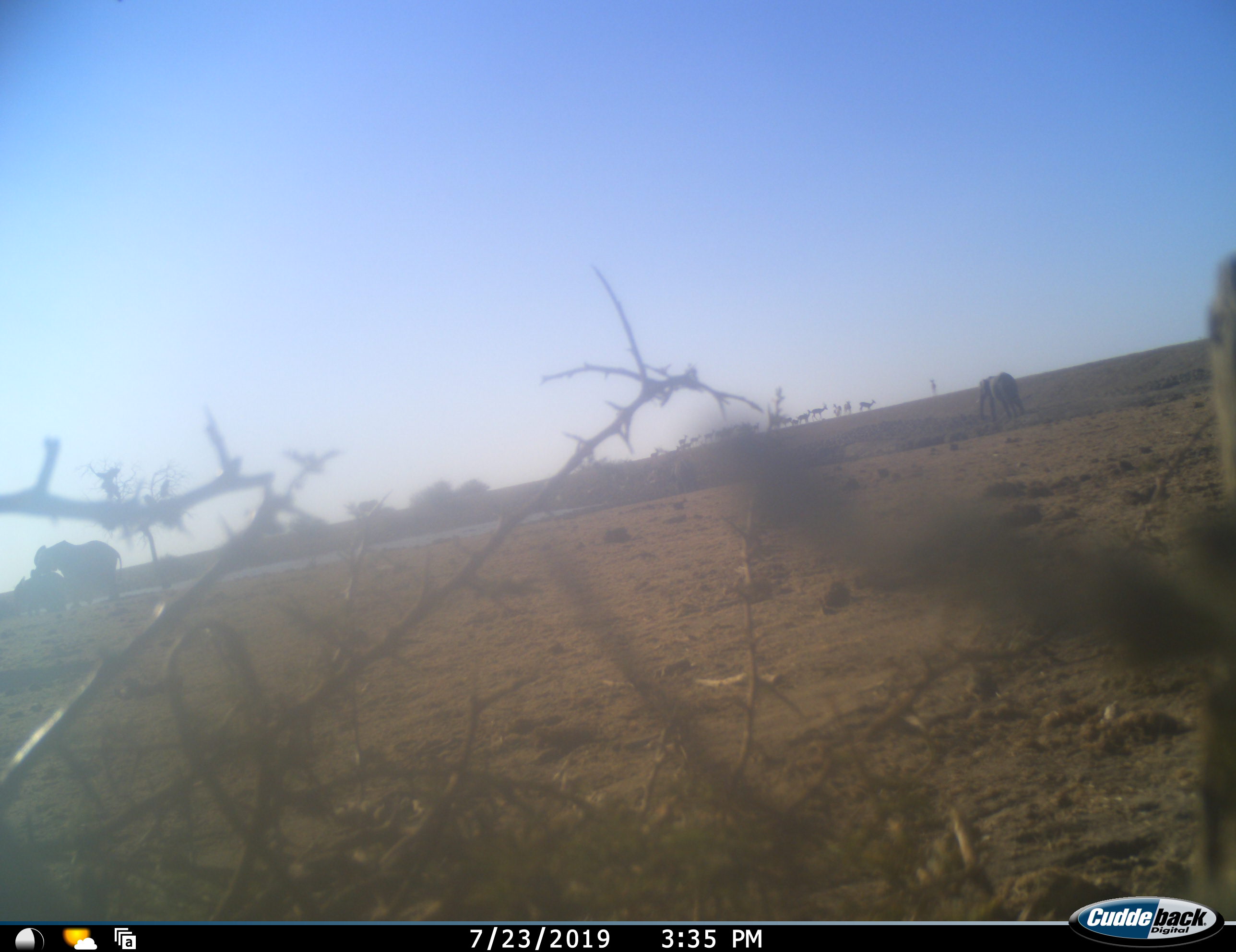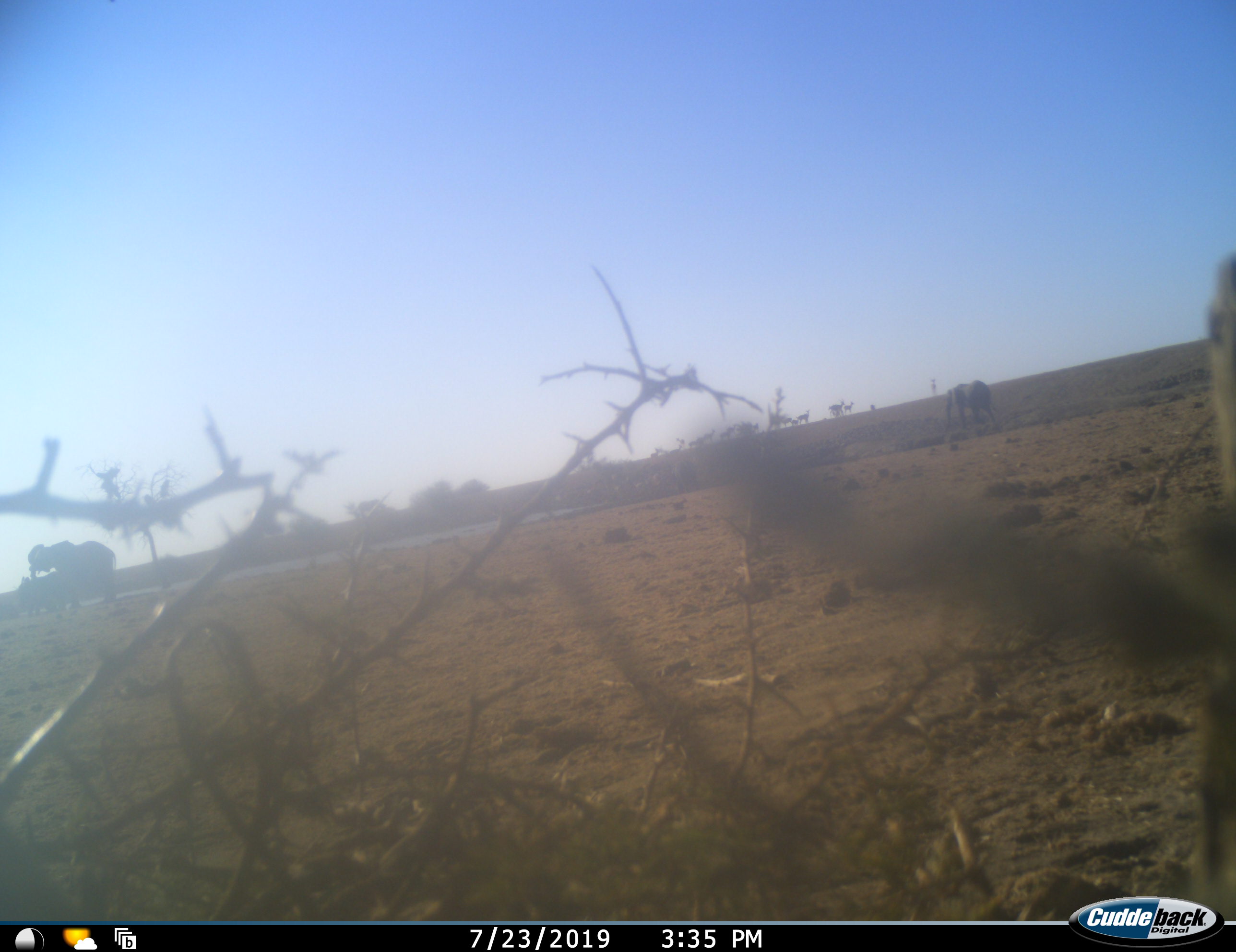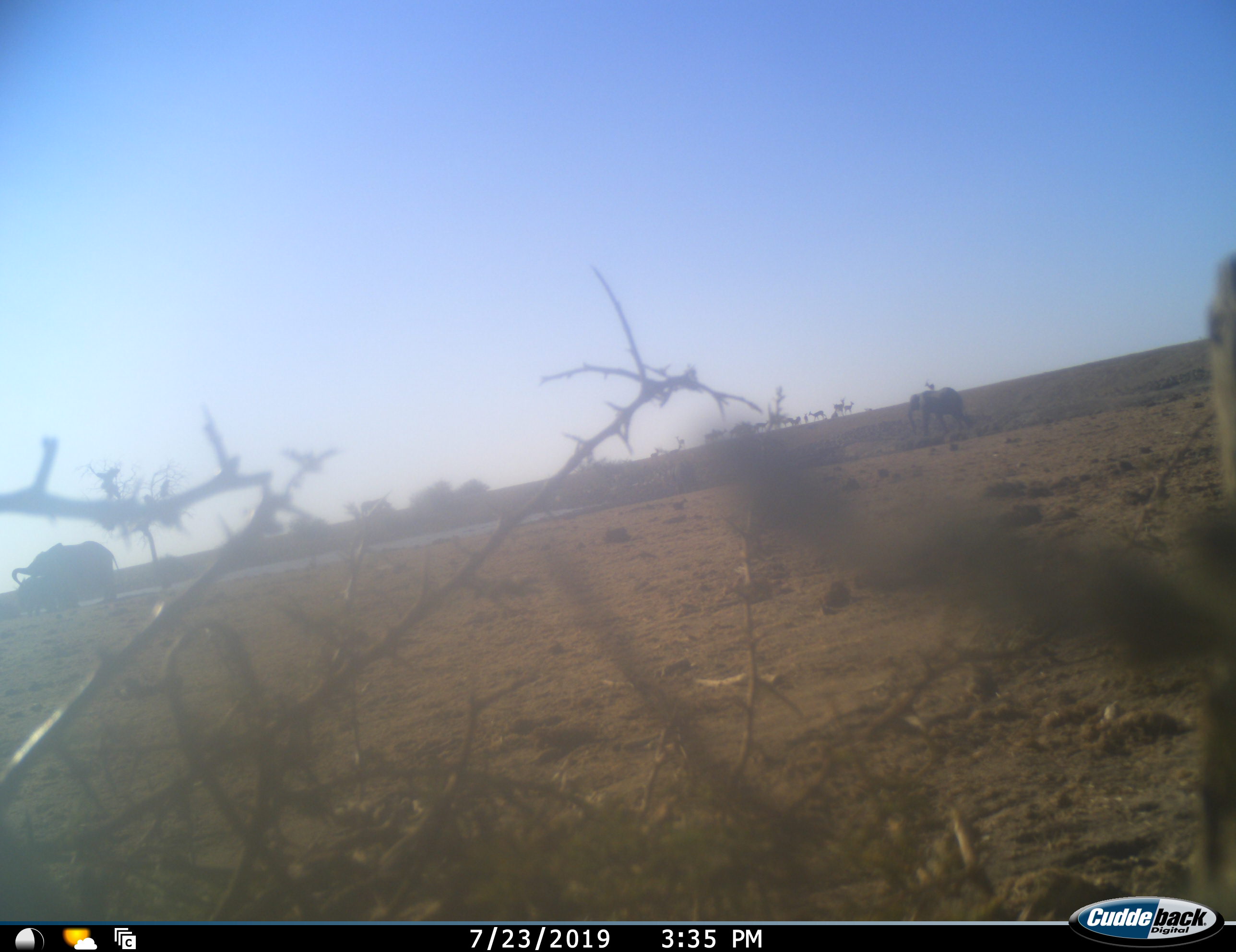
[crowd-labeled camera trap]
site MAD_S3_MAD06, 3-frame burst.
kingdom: Animalia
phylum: Chordata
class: Mammalia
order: Proboscidea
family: Elephantidae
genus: Loxodonta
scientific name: Loxodonta africana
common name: african bush elephant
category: elephant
Elephant (african bush elephant) (Loxodonta africana), count 3. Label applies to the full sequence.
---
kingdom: Animalia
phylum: Chordata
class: Mammalia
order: Artiodactyla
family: Bovidae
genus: Aepyceros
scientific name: Aepyceros melampus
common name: impala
Impala (Aepyceros melampus), count 11-50. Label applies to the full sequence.